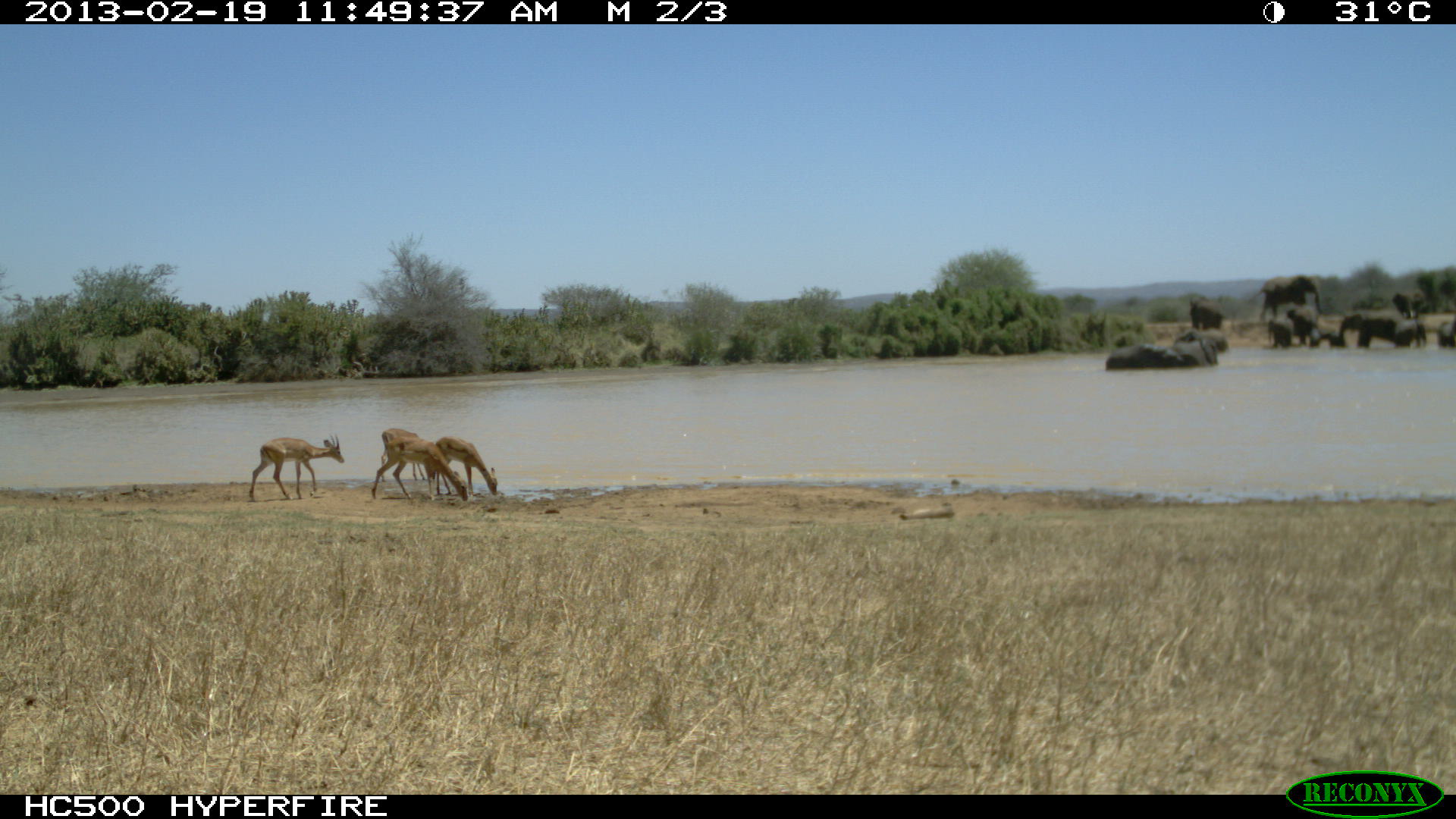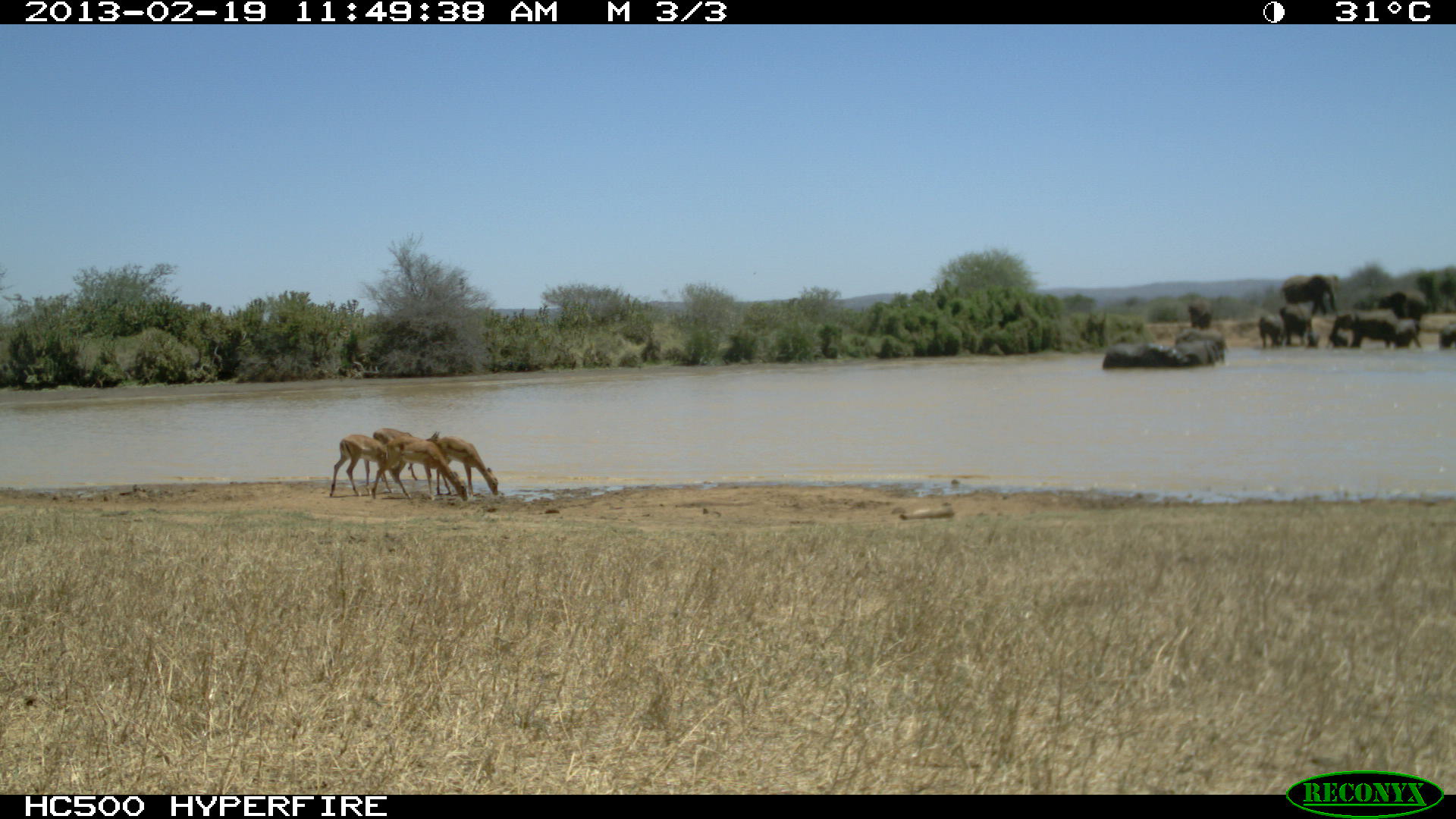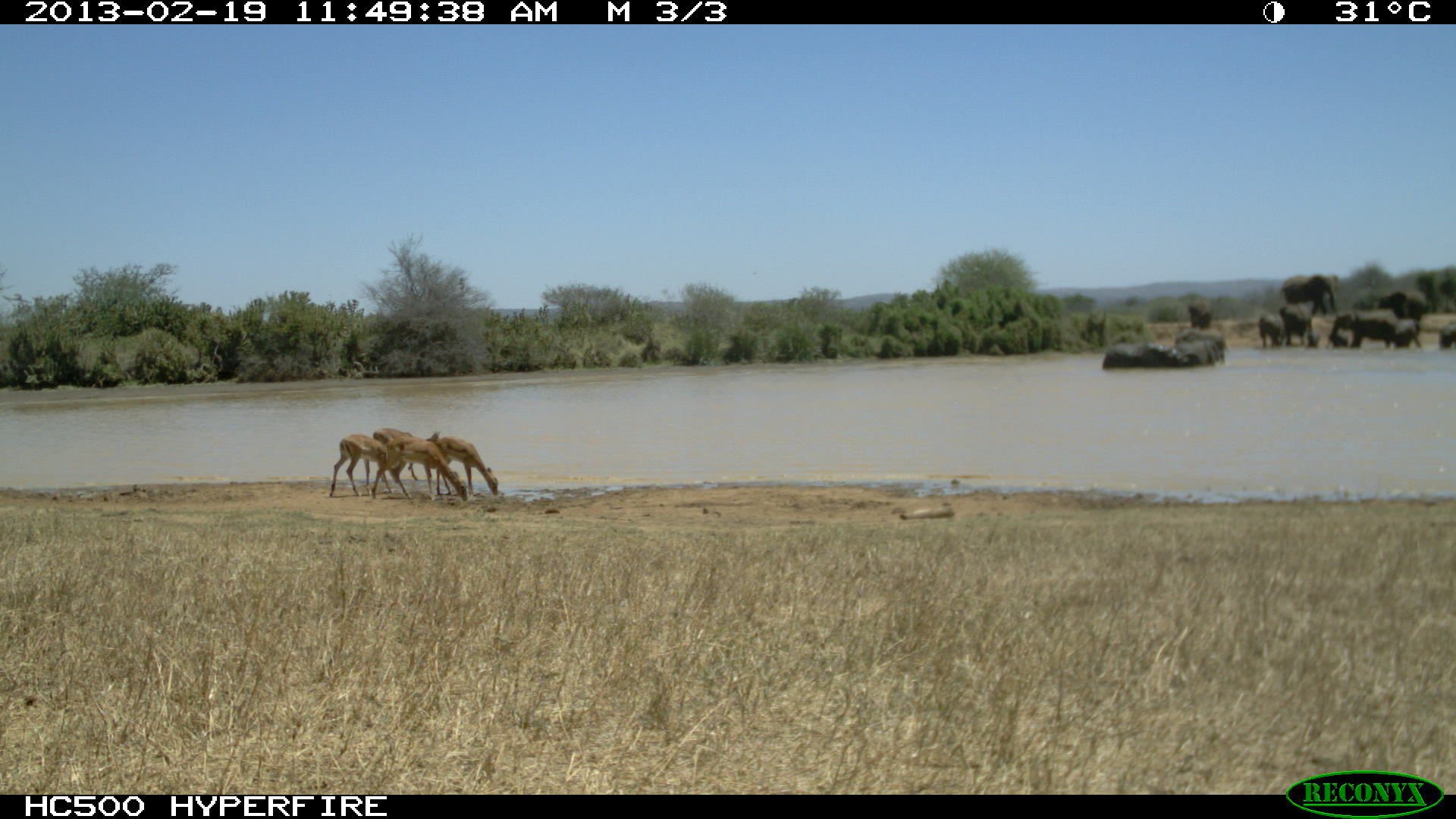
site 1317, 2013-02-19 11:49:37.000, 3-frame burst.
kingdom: Animalia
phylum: Chordata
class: Mammalia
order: Proboscidea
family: Elephantidae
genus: Loxodonta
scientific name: Loxodonta africana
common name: african bush elephant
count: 7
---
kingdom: Animalia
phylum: Chordata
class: Mammalia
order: Artiodactyla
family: Bovidae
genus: Aepyceros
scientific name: Aepyceros melampus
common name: impala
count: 5